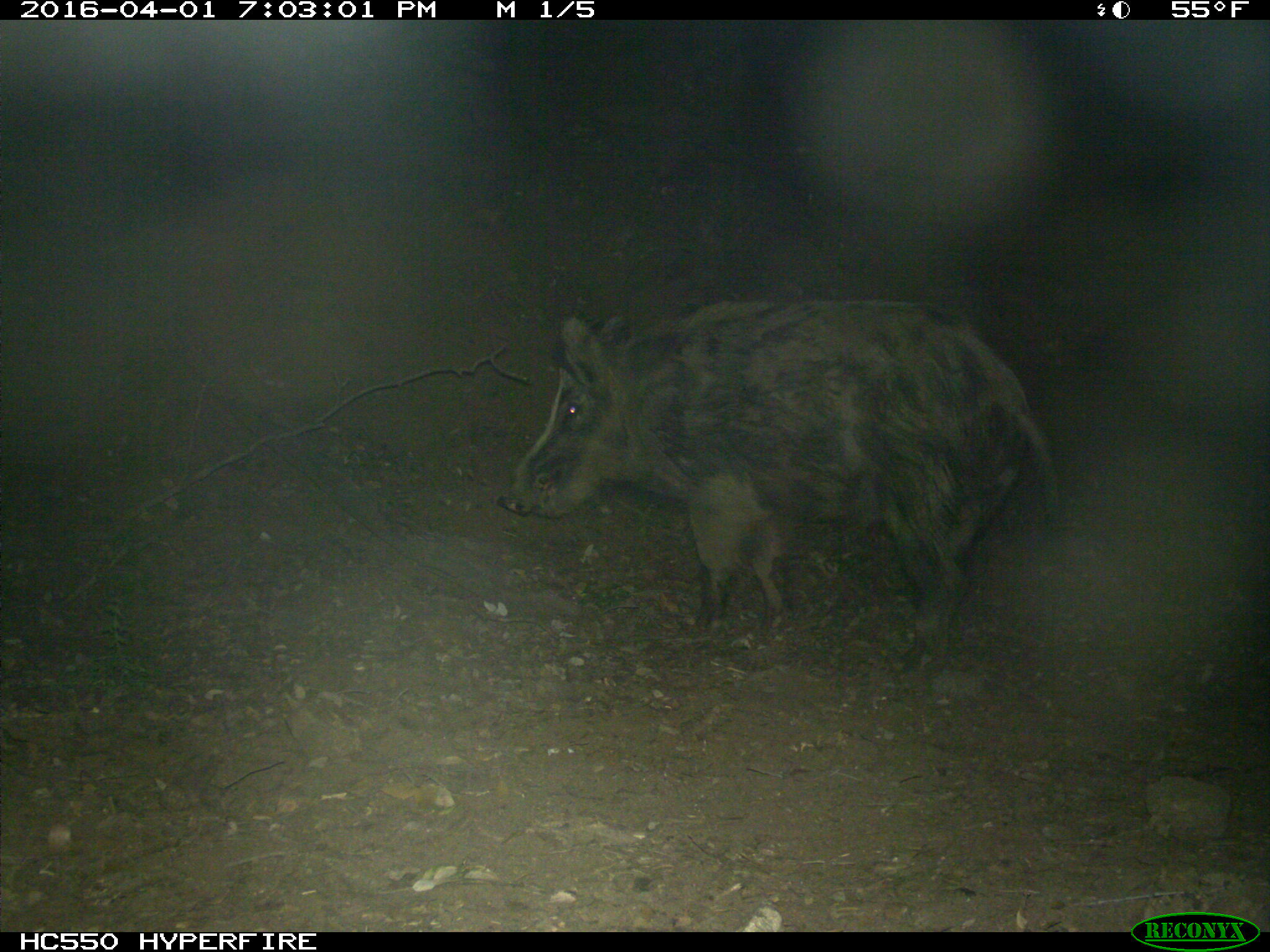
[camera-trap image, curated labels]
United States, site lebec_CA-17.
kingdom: Animalia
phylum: Chordata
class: Mammalia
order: Artiodactyla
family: Suidae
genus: Sus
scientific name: Sus scrofa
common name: wild boar